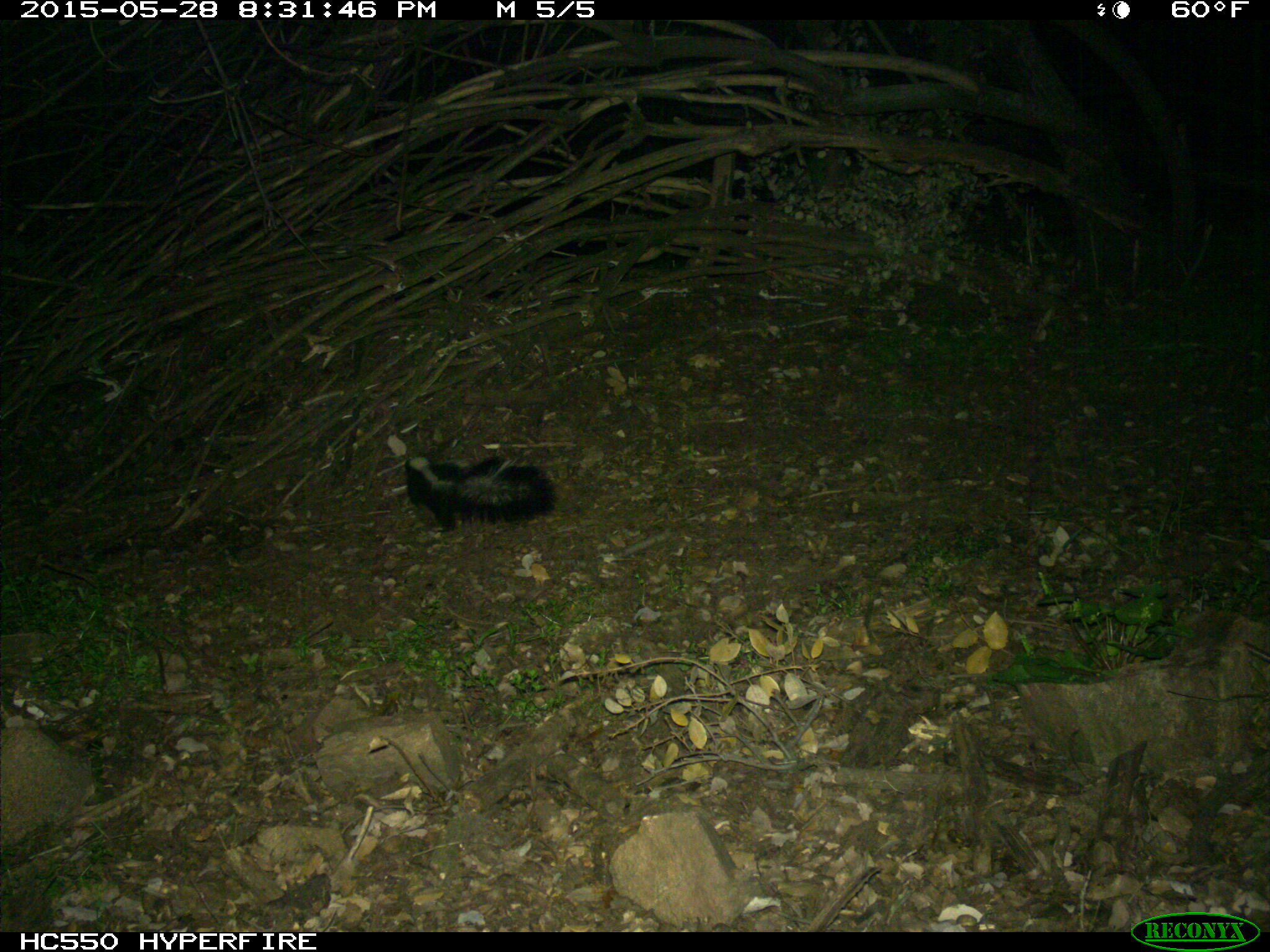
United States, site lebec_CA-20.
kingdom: Animalia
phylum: Chordata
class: Mammalia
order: Carnivora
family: Mephitidae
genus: Mephitis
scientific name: Mephitis mephitis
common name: striped skunk